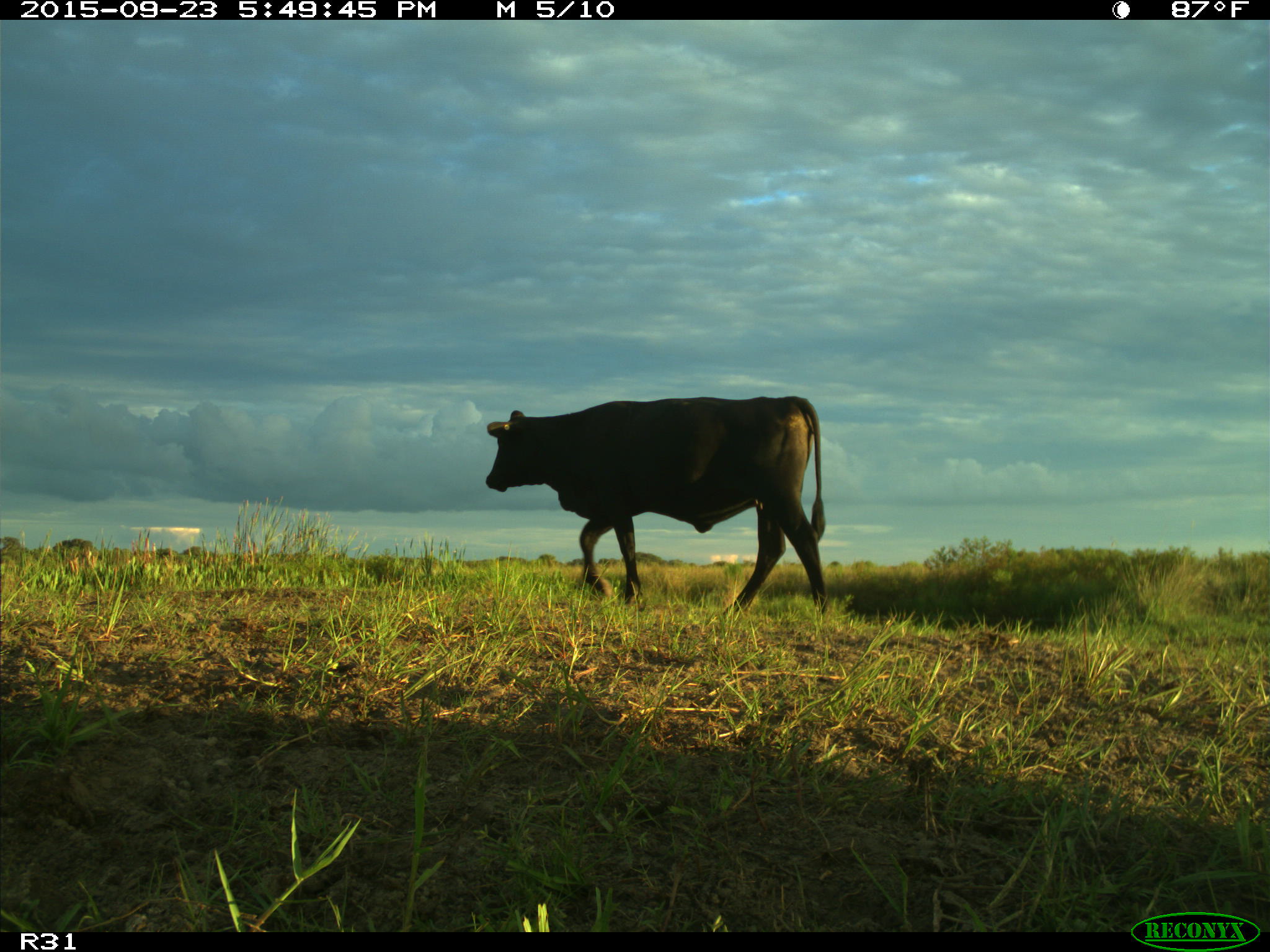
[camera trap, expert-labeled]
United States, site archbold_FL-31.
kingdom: Animalia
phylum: Chordata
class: Mammalia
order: Artiodactyla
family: Bovidae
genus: Bos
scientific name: Bos taurus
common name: domestic cow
Bos taurus (domestic cow).